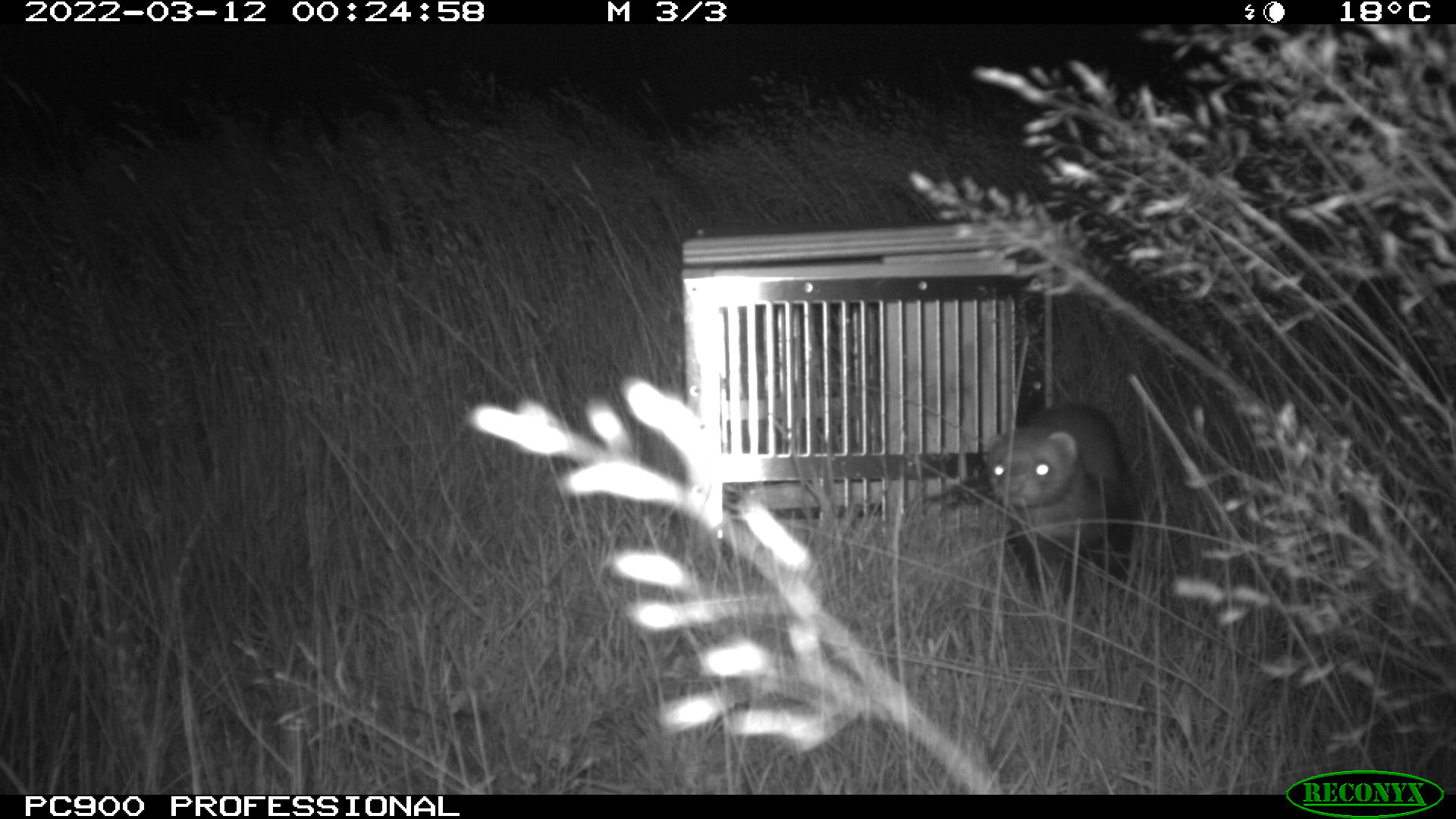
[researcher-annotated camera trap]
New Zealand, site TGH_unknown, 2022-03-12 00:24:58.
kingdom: Animalia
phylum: Chordata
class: Mammalia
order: Carnivora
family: Mustelidae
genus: Mustela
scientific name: Mustela furo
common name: ferret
Ferret (Mustela furo).